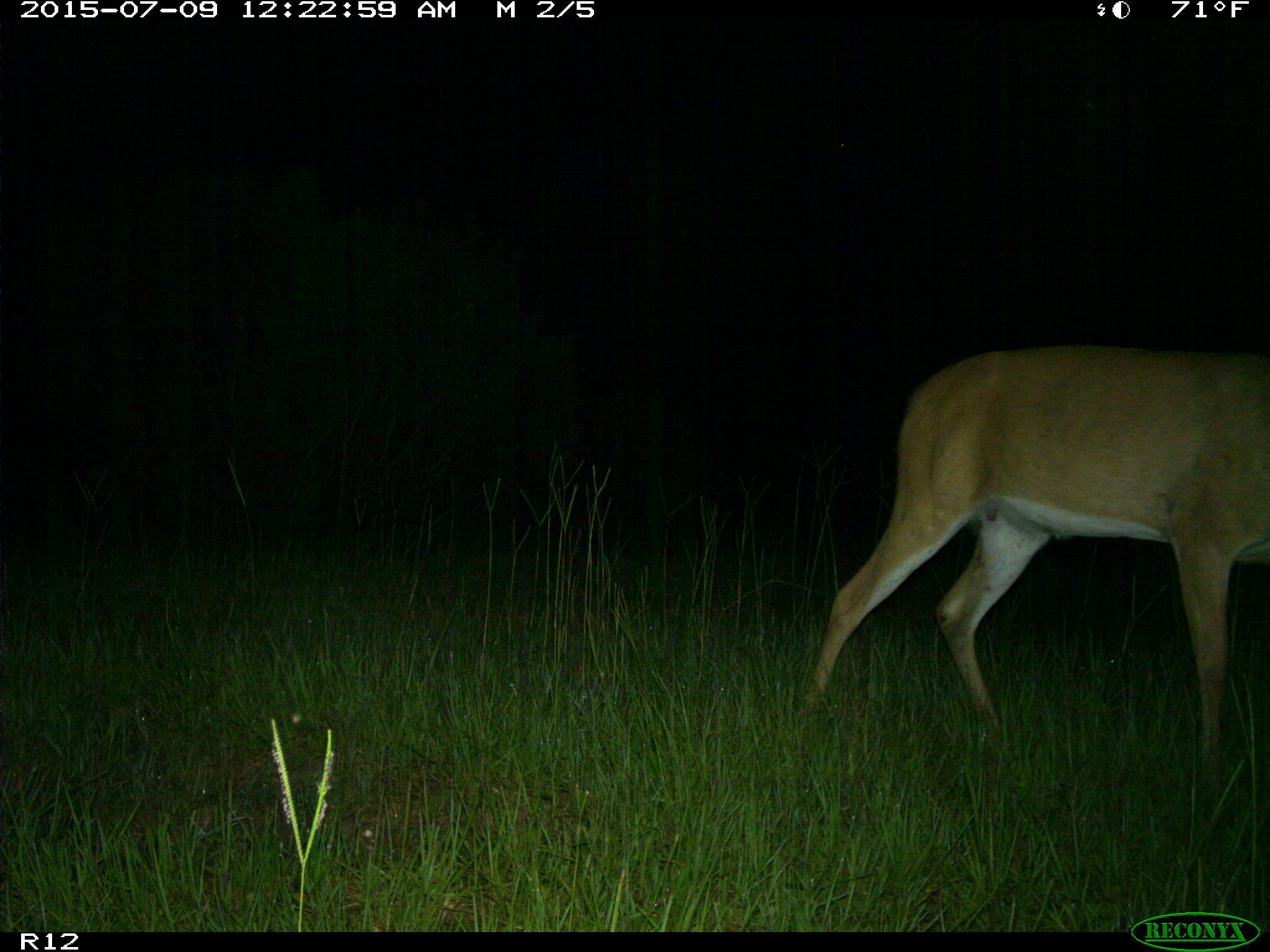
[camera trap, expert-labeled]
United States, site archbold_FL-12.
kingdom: Animalia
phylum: Chordata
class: Mammalia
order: Artiodactyla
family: Cervidae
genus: Odocoileus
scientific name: Odocoileus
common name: deer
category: unidentified deer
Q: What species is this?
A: Unidentified deer (deer) (Odocoileus).